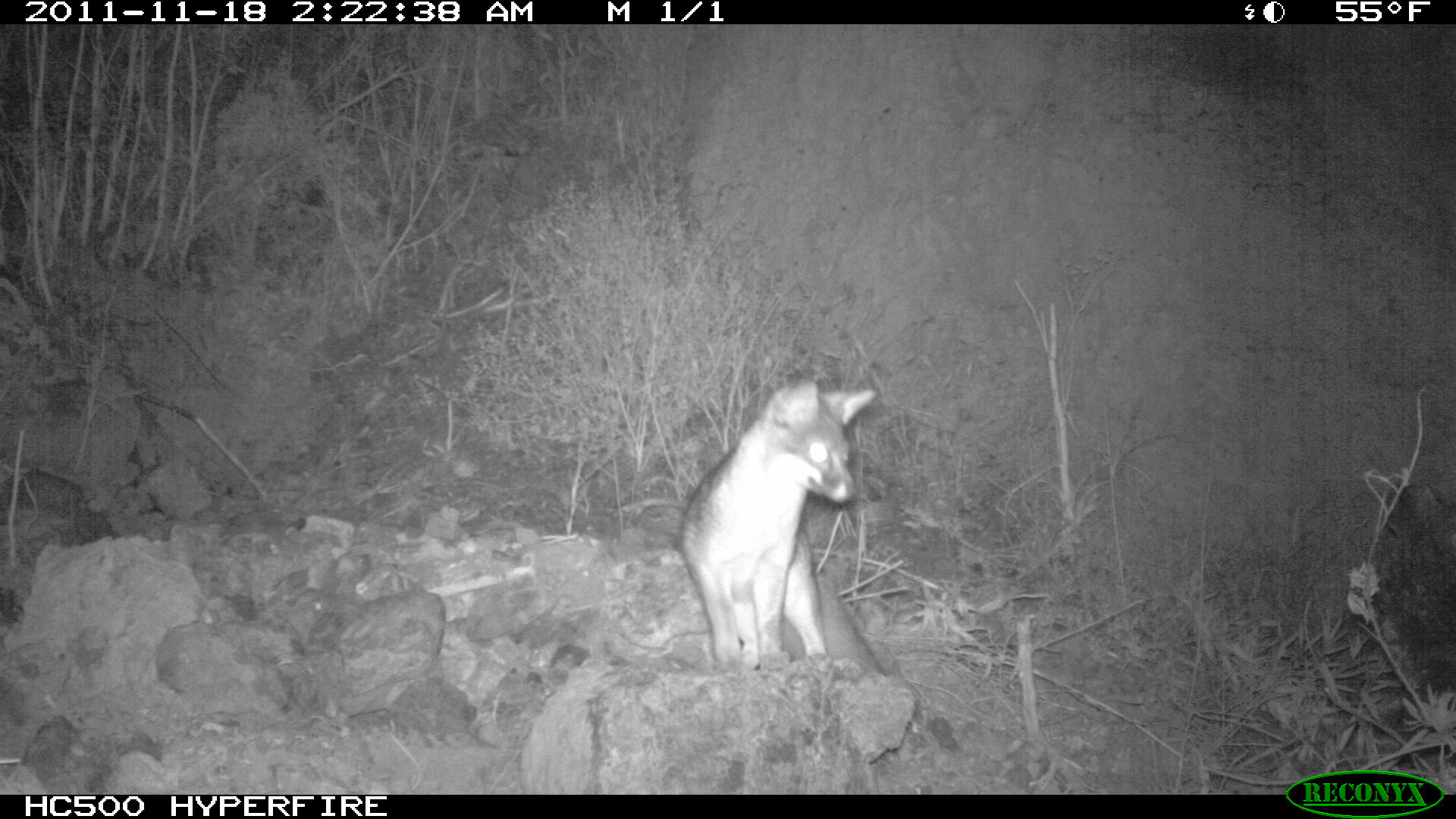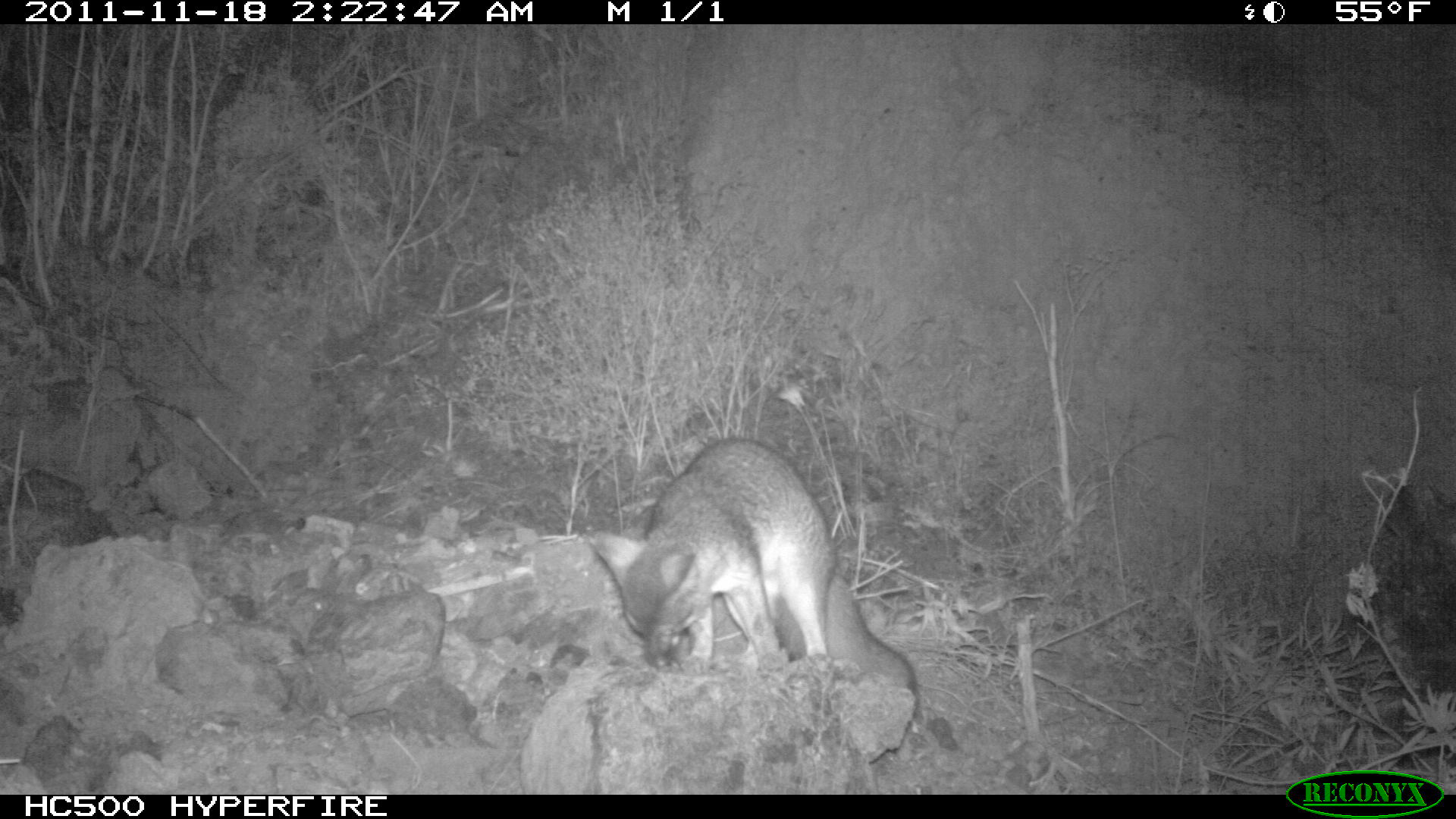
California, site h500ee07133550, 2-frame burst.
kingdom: Animalia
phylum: Chordata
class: Mammalia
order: Carnivora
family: Canidae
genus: Urocyon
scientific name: Urocyon littoralis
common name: island fox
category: fox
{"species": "fox (island fox) (Urocyon littoralis)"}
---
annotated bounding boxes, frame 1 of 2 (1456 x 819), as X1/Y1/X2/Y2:
fox: 671/376/880/676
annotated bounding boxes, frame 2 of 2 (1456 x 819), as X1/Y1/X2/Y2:
fox: 588/435/918/702